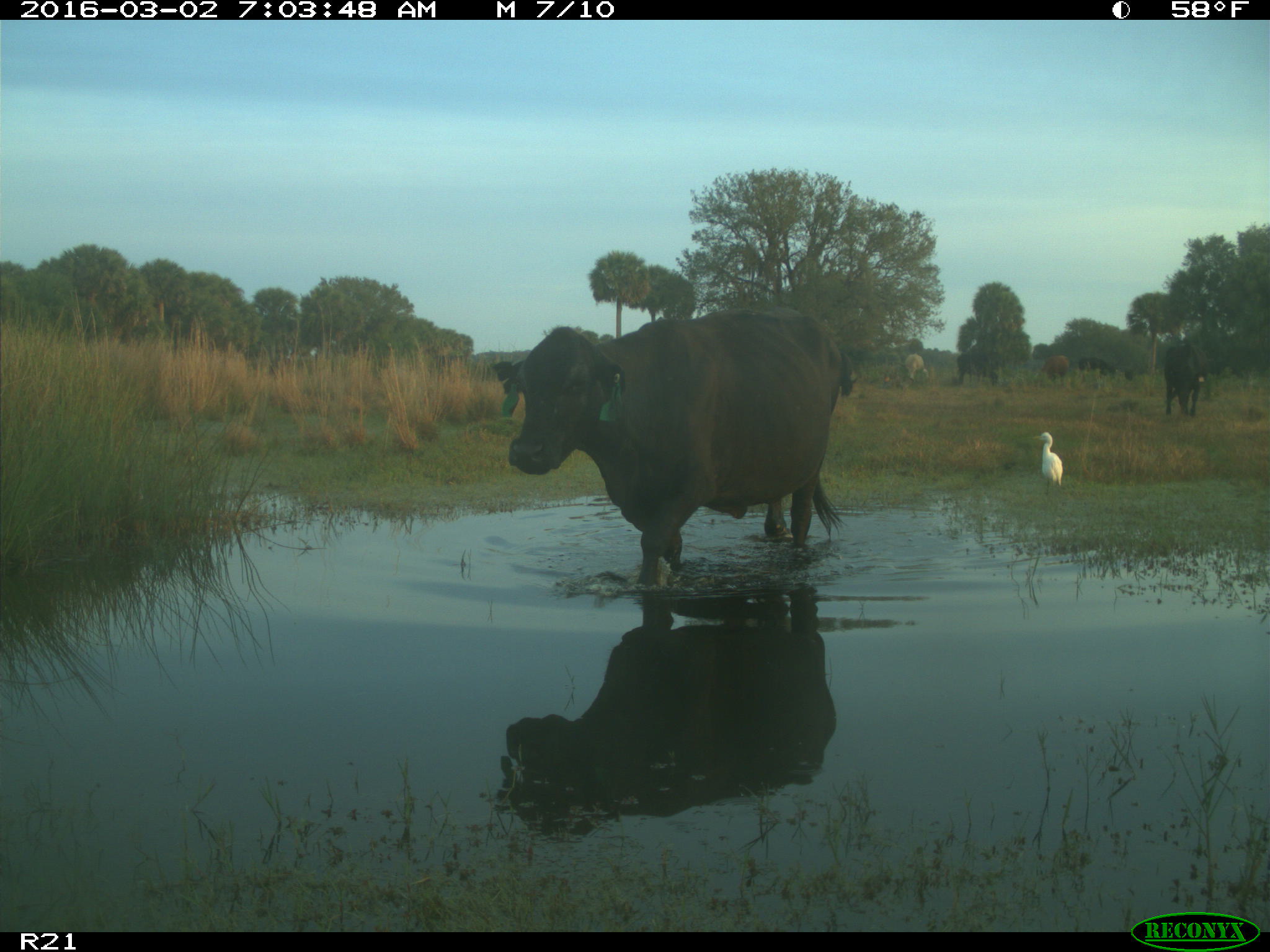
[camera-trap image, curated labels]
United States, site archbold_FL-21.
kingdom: Animalia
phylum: Chordata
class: Mammalia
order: Artiodactyla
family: Bovidae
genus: Bos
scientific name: Bos taurus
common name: domestic cow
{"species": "Bos taurus (domestic cow)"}